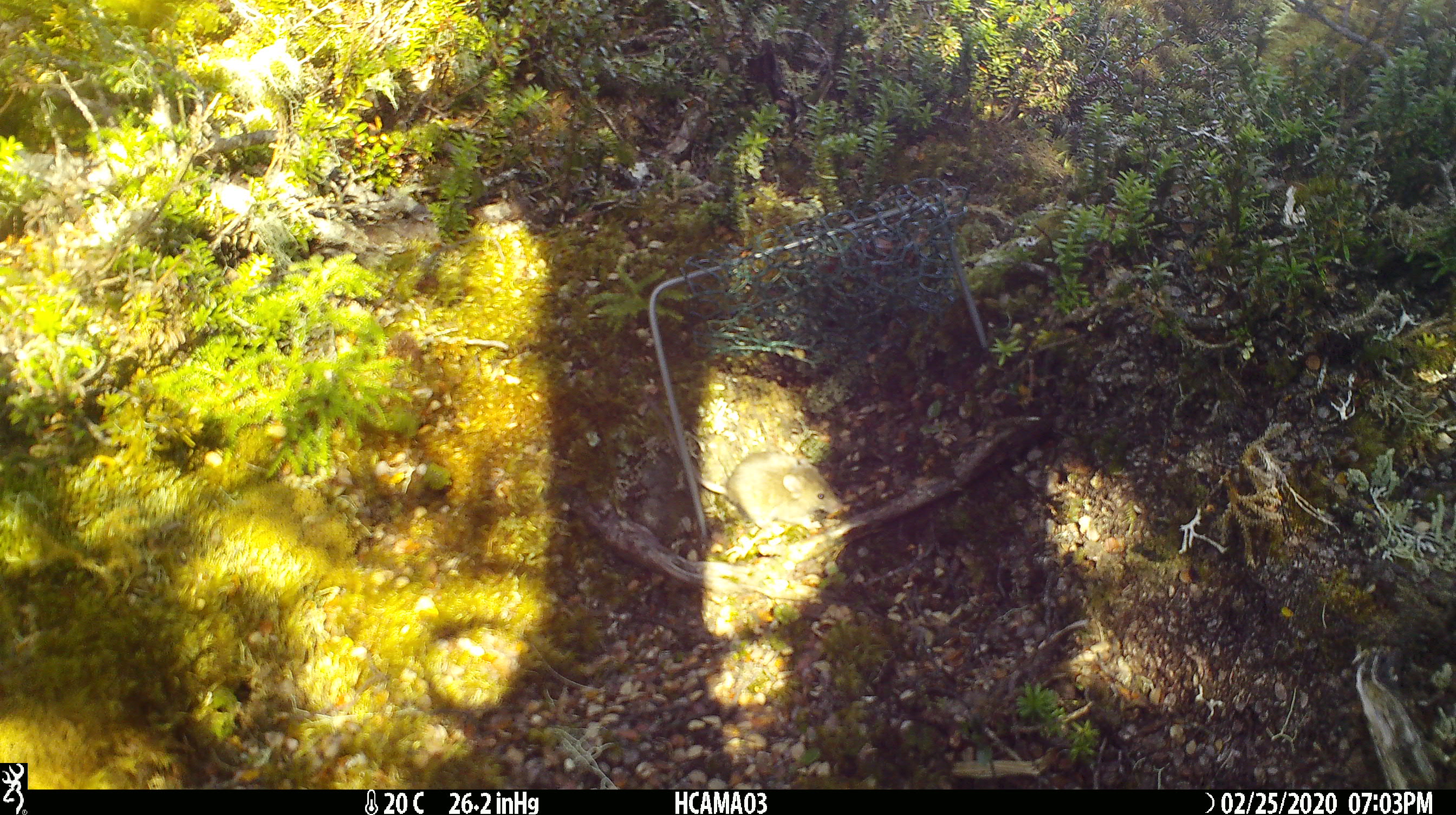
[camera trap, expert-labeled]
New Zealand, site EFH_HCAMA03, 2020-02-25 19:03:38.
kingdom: Animalia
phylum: Chordata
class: Mammalia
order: Rodentia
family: Muridae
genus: Mus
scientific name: Mus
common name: mouse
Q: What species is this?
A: Mouse (Mus).